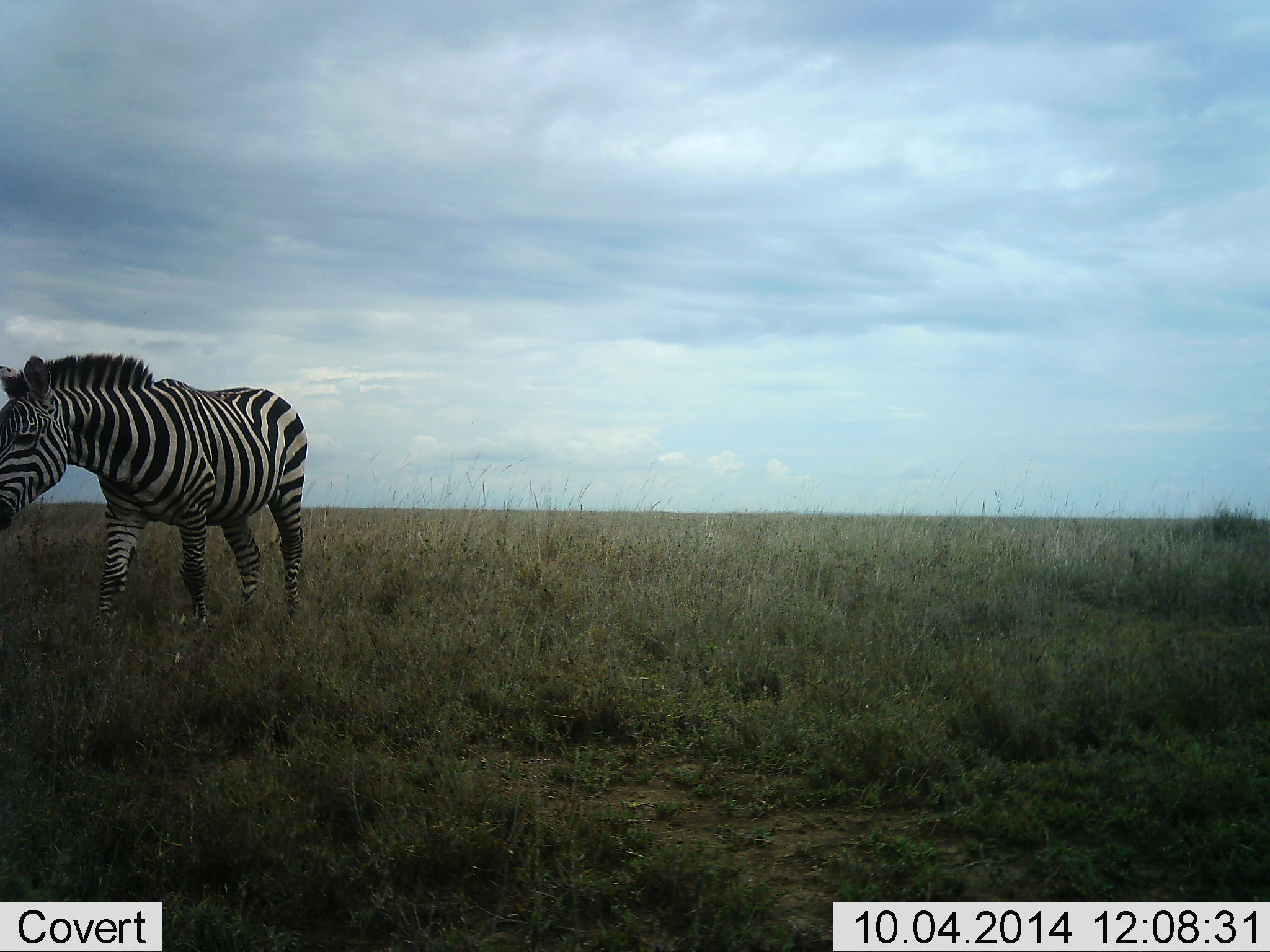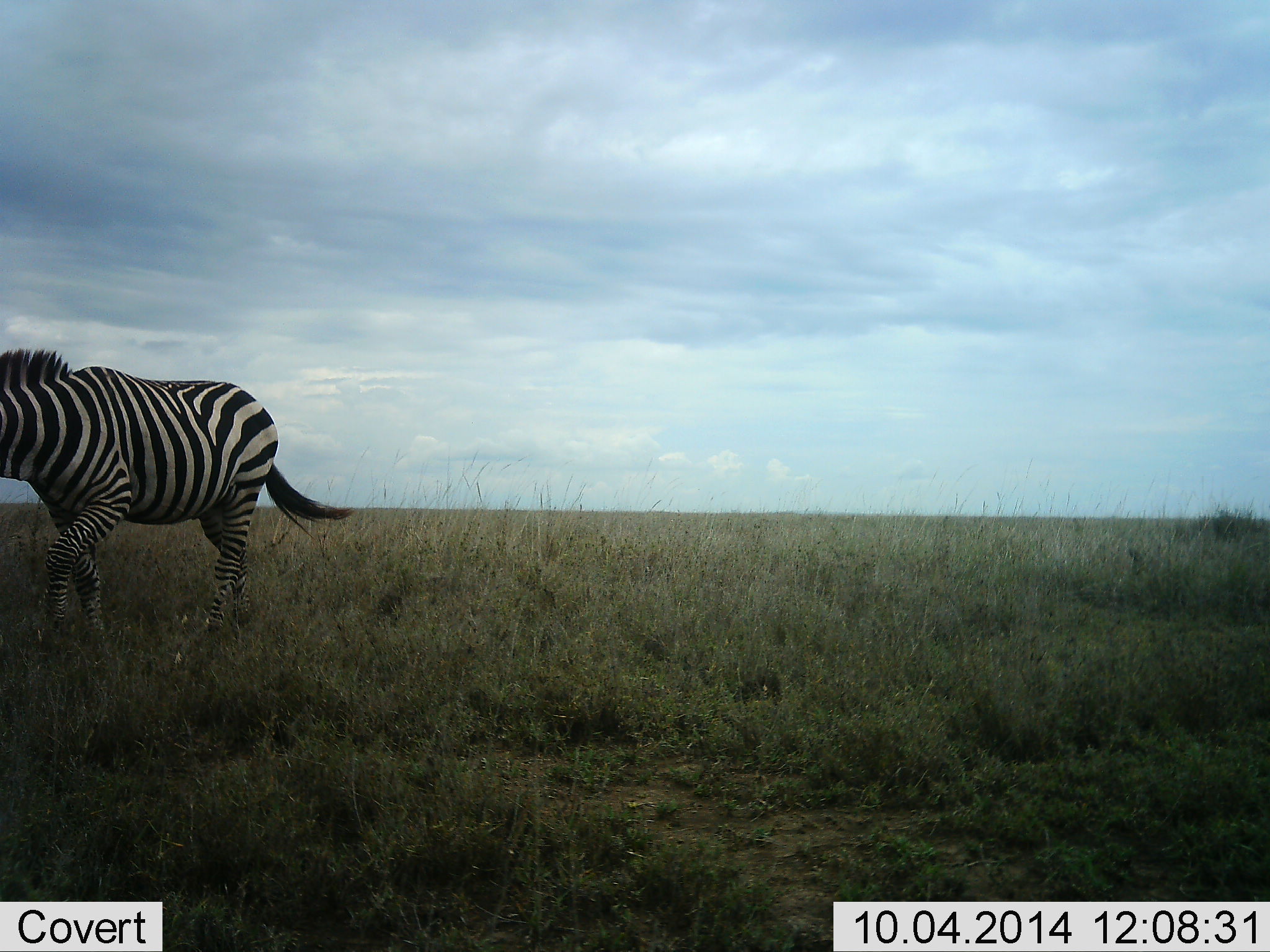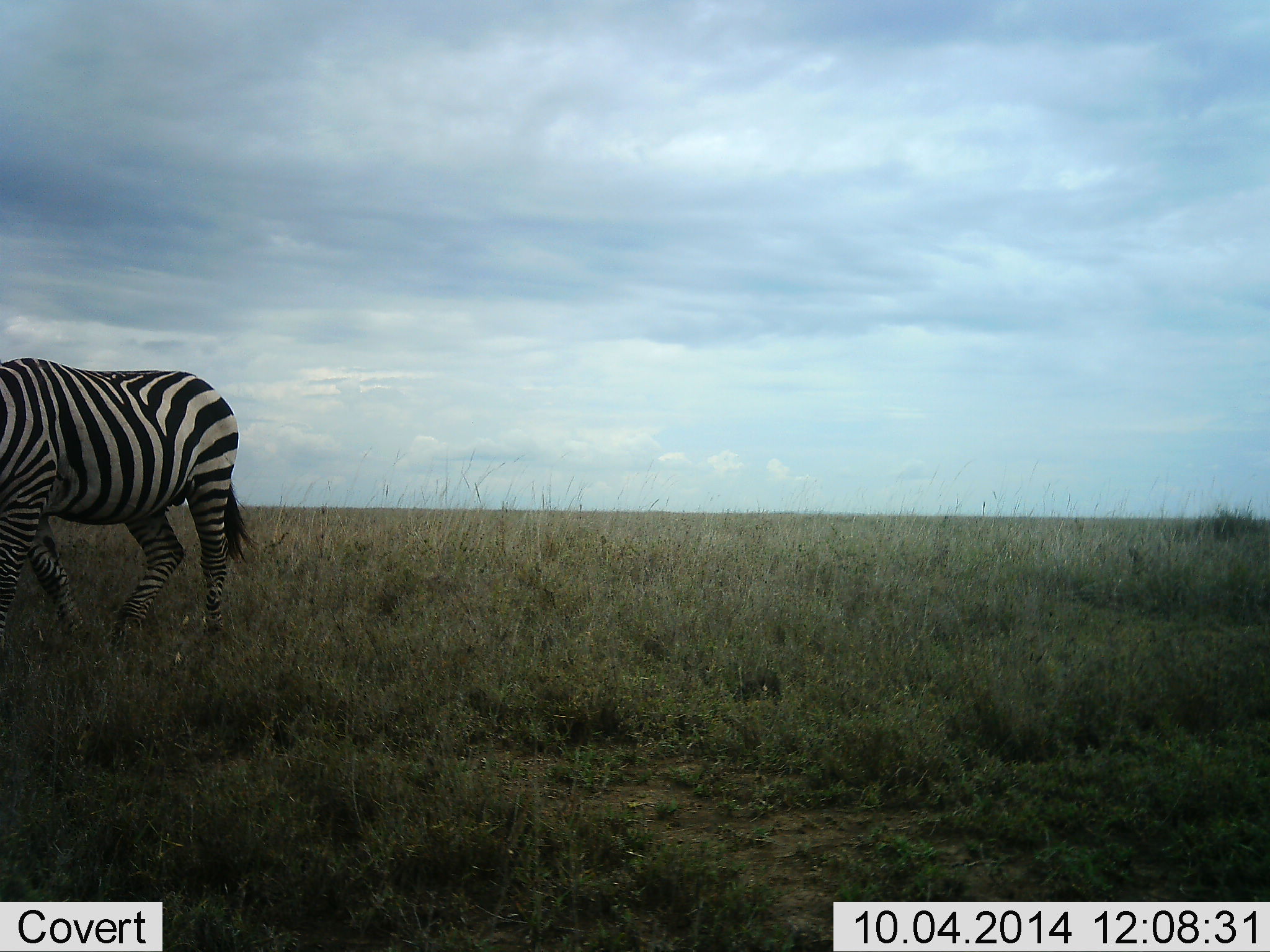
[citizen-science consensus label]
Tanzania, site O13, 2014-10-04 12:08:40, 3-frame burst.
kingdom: Animalia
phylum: Chordata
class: Mammalia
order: Perissodactyla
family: Equidae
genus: Equus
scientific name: Equus quagga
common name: plains zebra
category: zebra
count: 1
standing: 0%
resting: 0%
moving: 100%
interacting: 0%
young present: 0%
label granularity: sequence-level